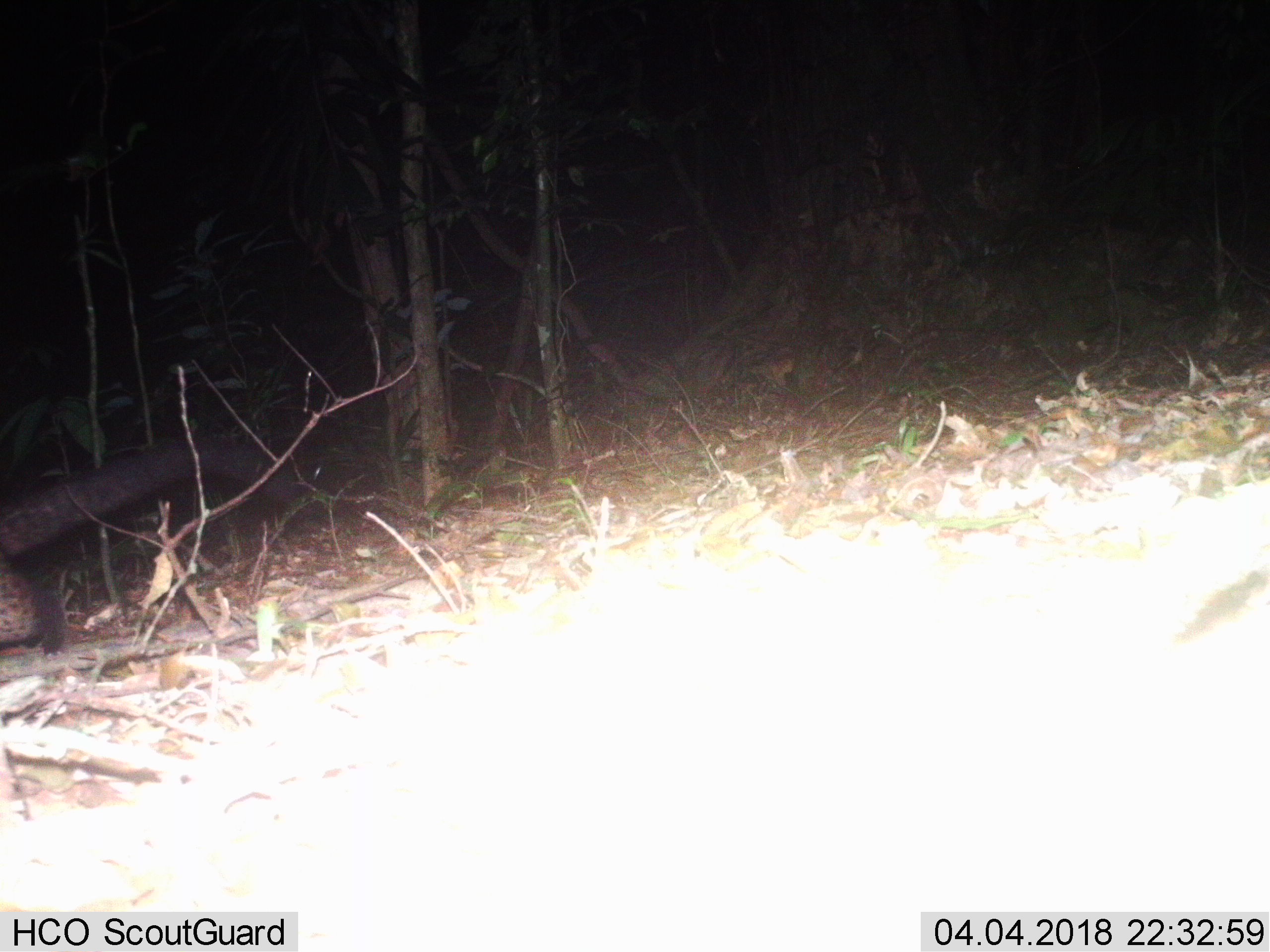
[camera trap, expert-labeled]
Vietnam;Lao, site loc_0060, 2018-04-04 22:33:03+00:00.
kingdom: Animalia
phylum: Chordata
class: Mammalia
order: Carnivora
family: Viverridae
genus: Paradoxurus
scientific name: Paradoxurus hermaphroditus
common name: common palm civet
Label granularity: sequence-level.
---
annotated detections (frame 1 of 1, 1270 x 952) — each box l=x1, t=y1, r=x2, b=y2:
common palm civet: l=0, t=433, r=299, b=654